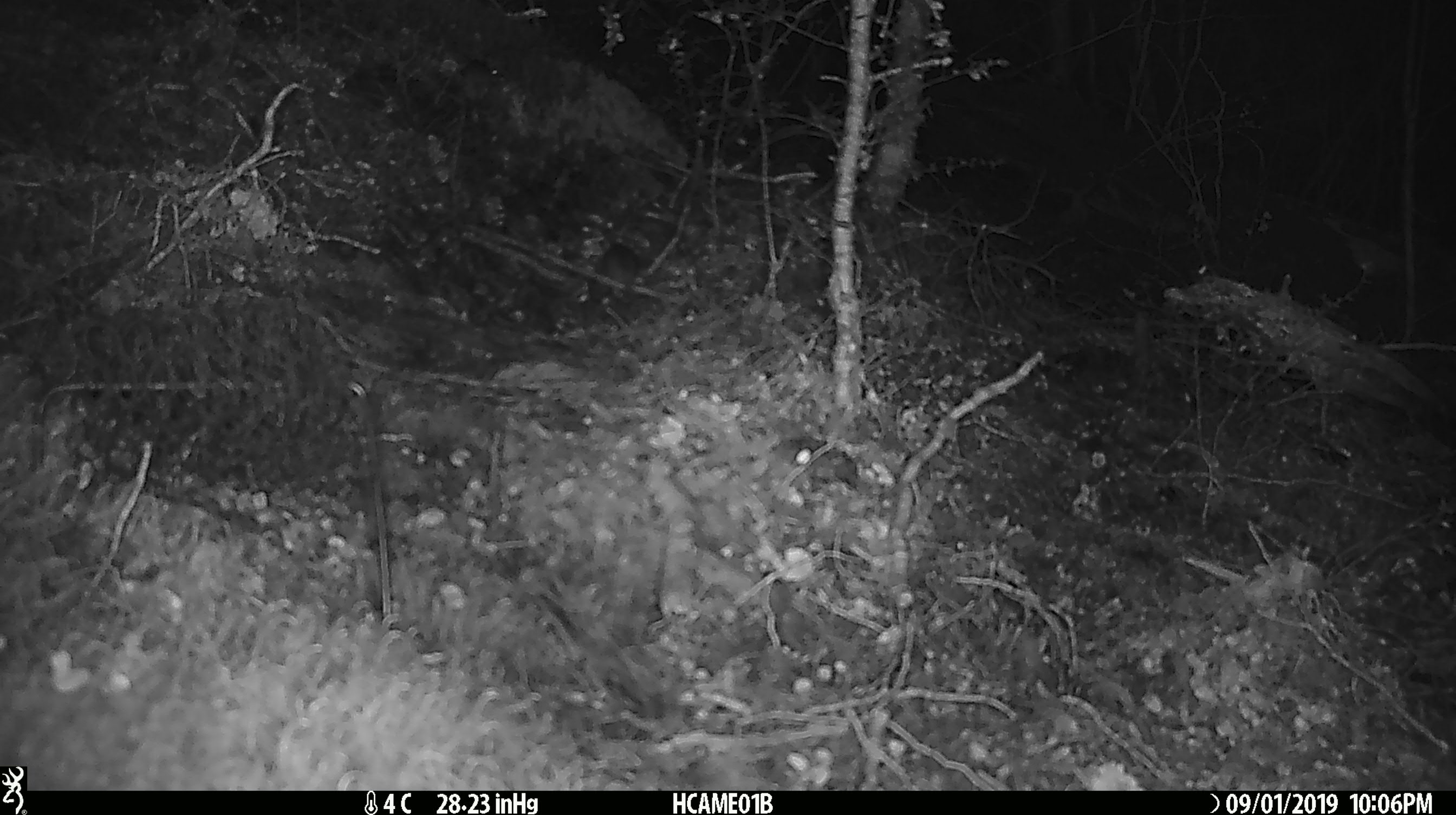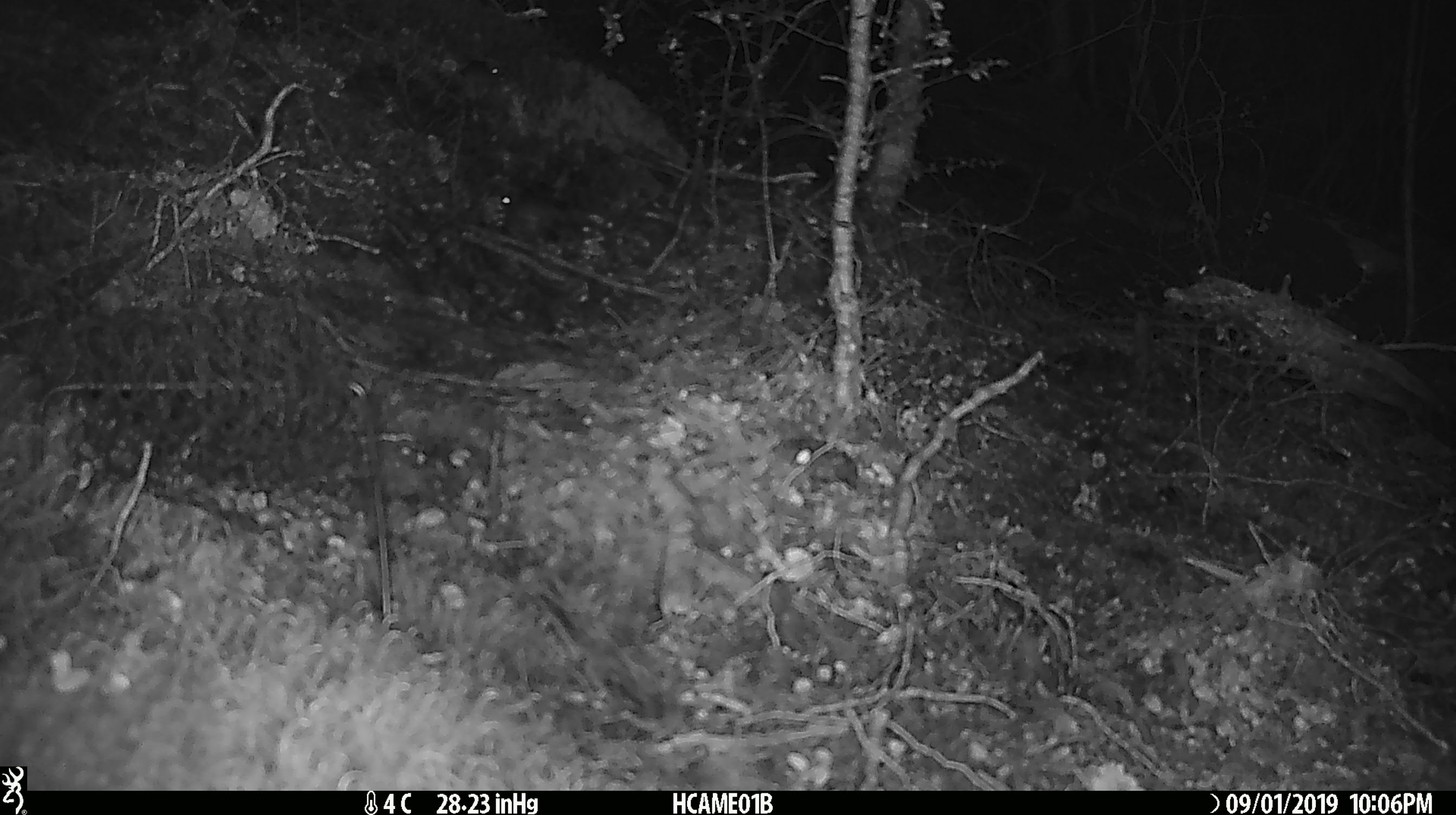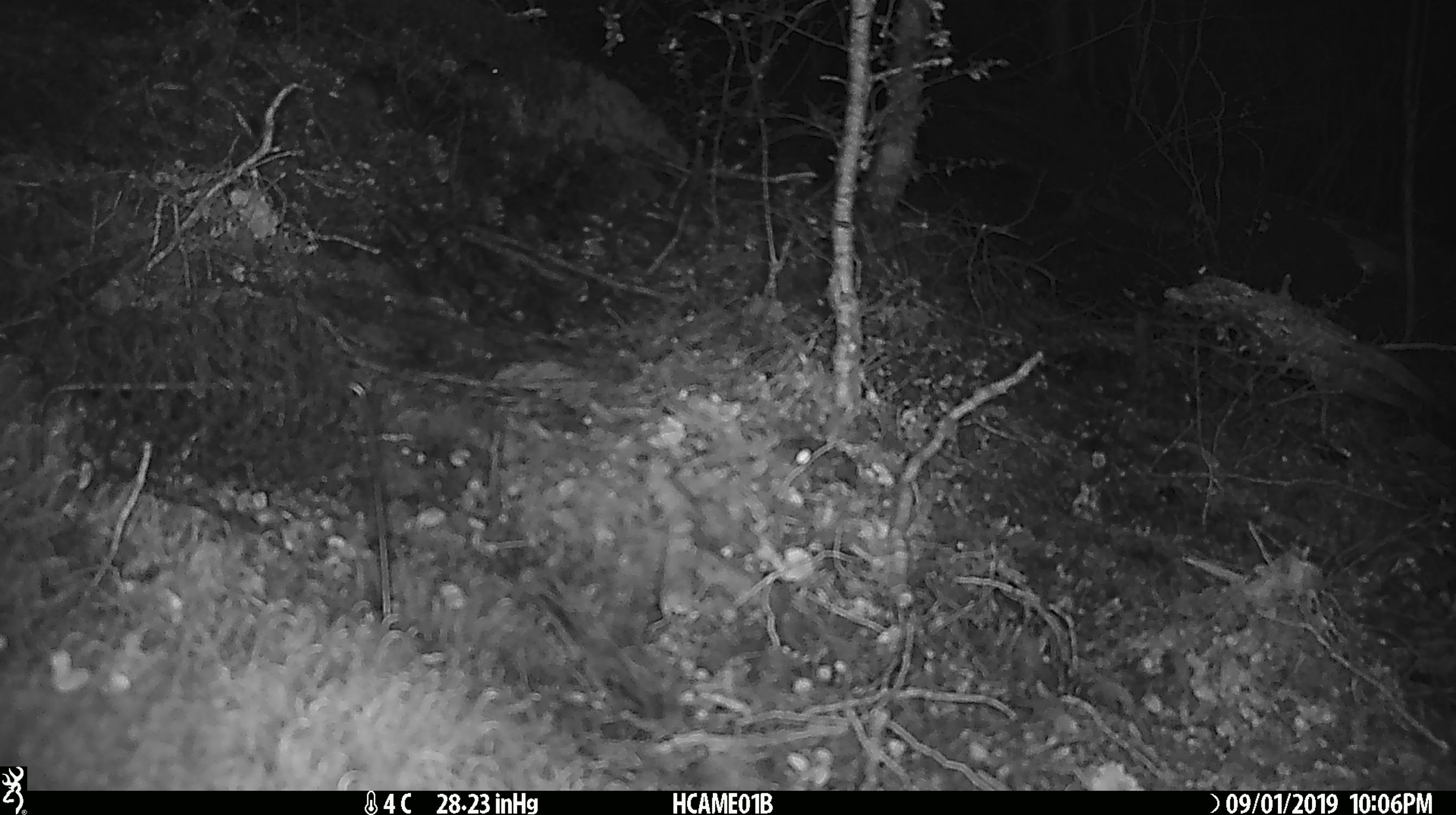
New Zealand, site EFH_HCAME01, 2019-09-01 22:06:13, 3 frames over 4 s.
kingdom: Animalia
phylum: Chordata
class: Mammalia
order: Rodentia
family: Muridae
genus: Mus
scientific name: Mus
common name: mouse